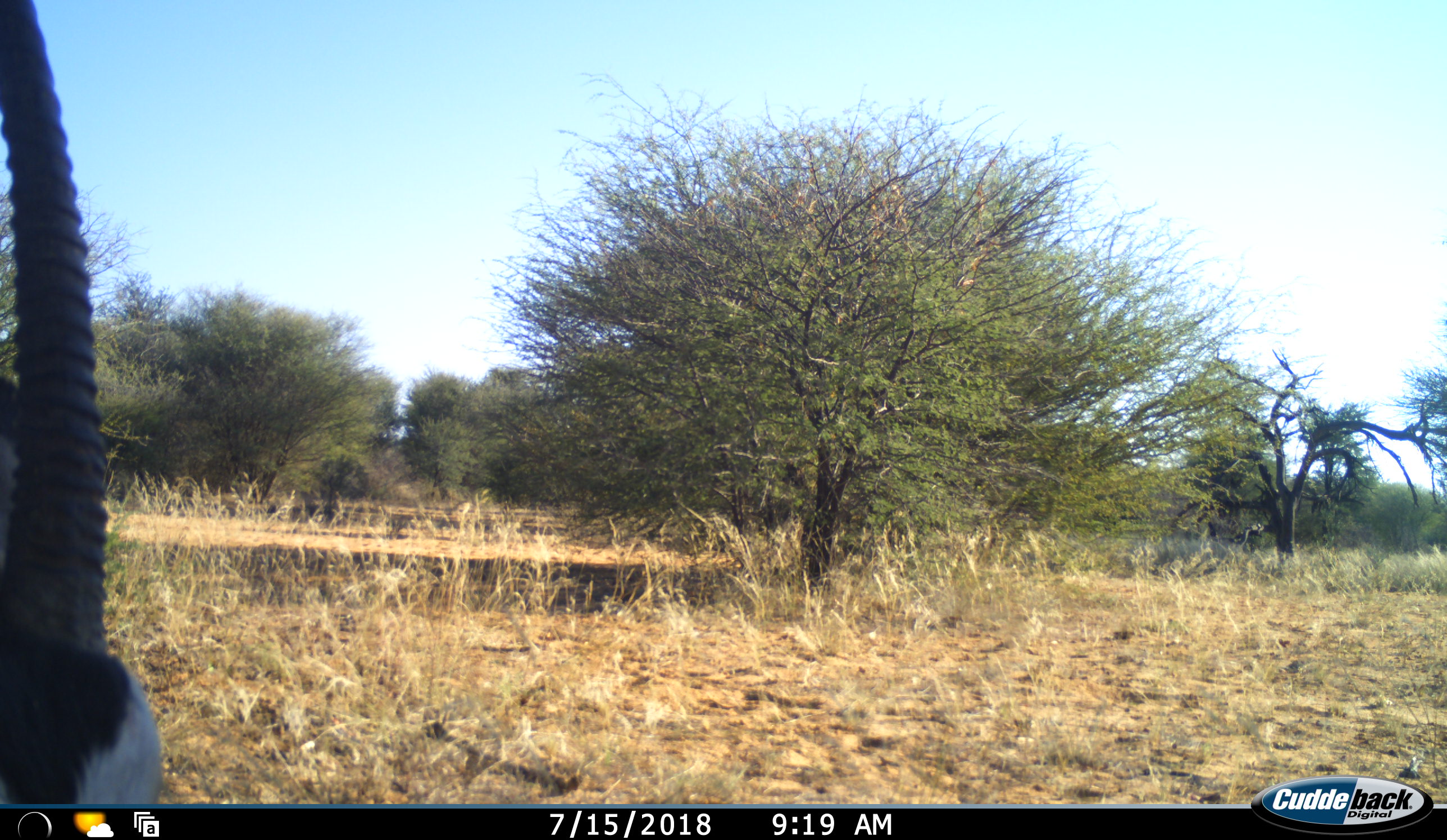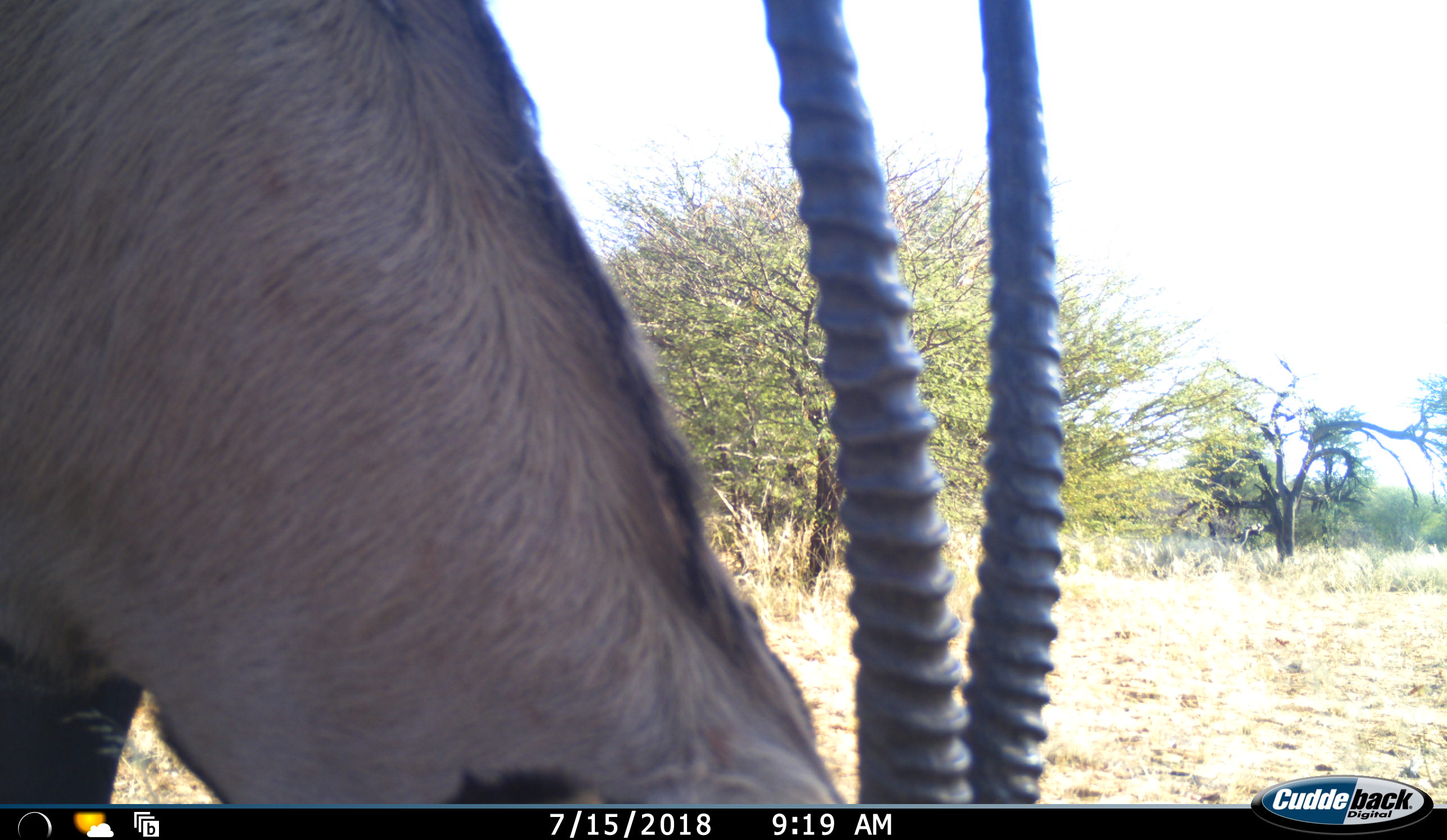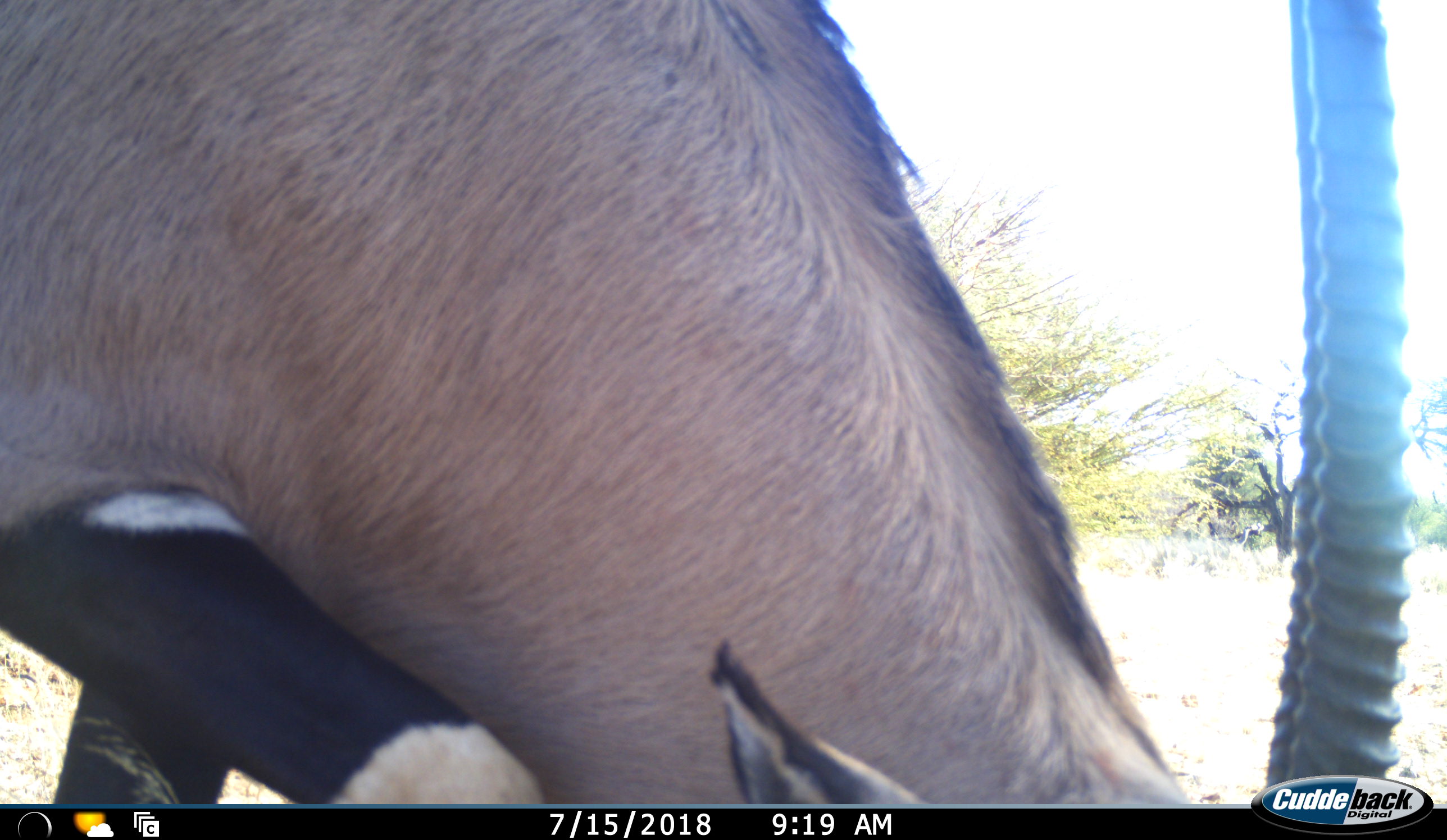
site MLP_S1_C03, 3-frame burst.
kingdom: Animalia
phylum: Chordata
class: Mammalia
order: Artiodactyla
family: Bovidae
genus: Oryx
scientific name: Oryx gazella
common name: gemsbok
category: oryx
Oryx (gemsbok) (Oryx gazella), count 1. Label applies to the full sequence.